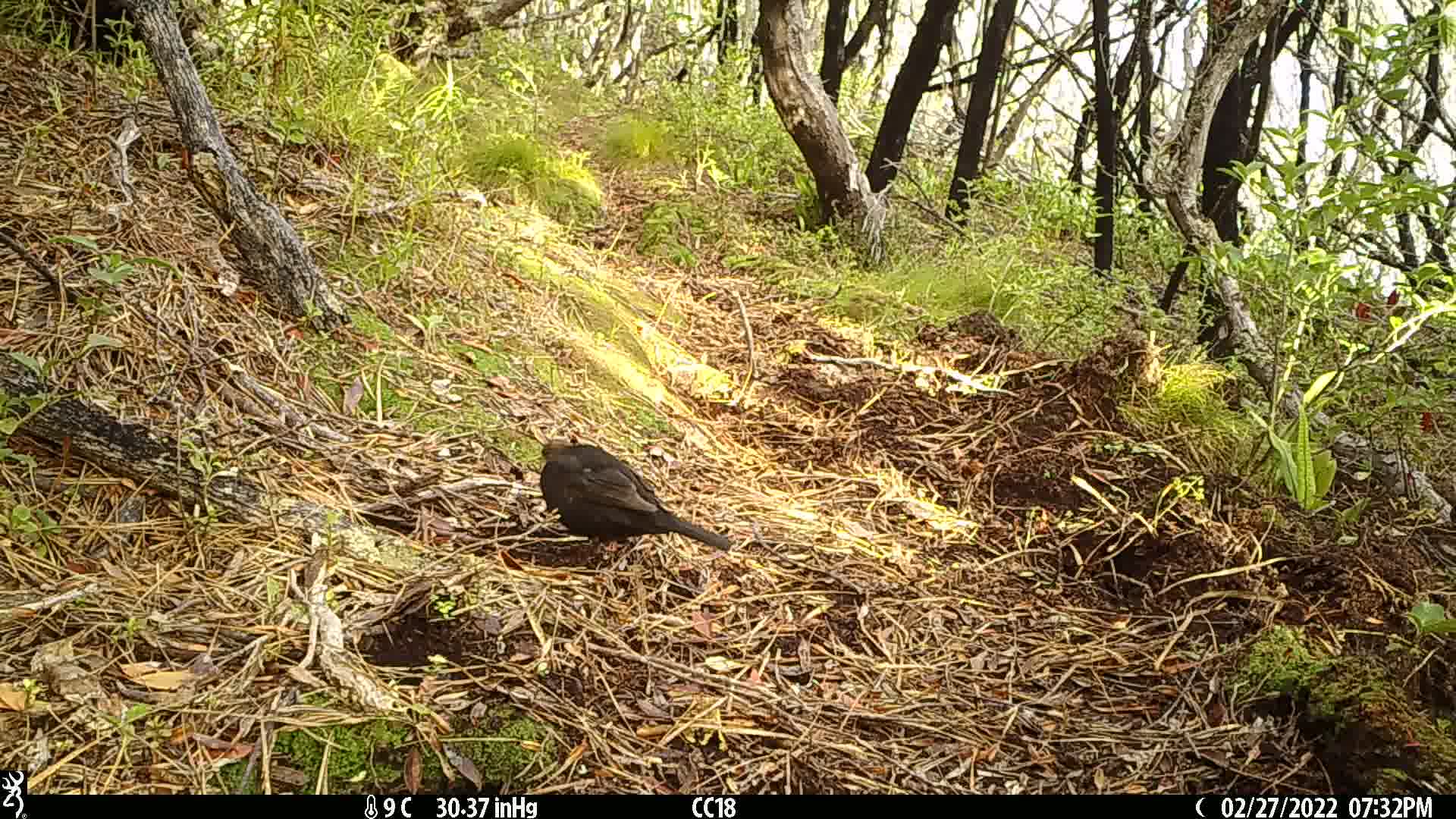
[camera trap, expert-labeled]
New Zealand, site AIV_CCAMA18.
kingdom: Animalia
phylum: Chordata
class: Aves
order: Passeriformes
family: Turdidae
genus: Turdus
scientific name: Turdus merula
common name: eurasian blackbird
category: blackbird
Blackbird (eurasian blackbird) (Turdus merula).